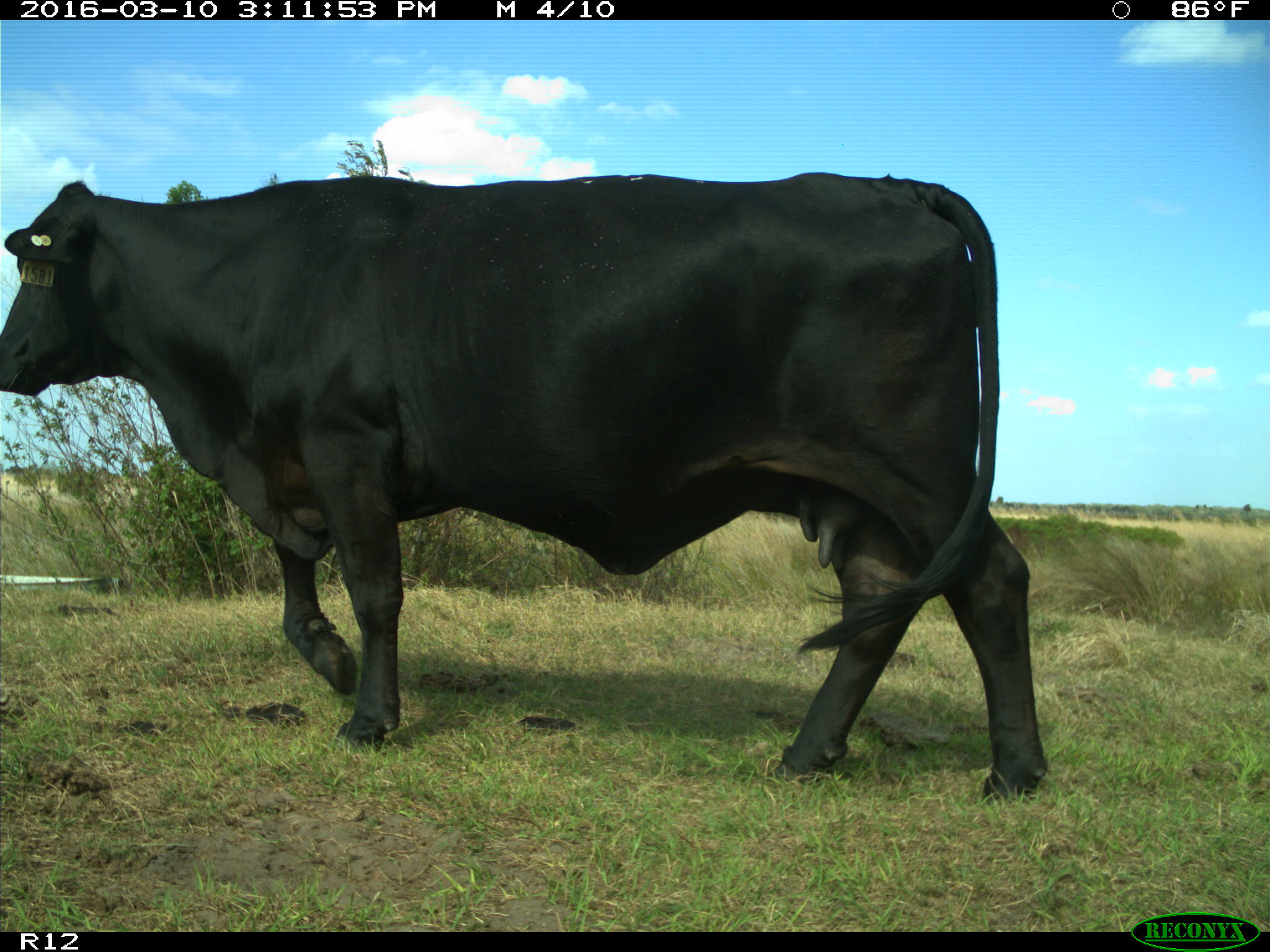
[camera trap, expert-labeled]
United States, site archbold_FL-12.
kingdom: Animalia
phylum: Chordata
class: Mammalia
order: Artiodactyla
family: Bovidae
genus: Bos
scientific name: Bos taurus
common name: domestic cow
Bos taurus (domestic cow).